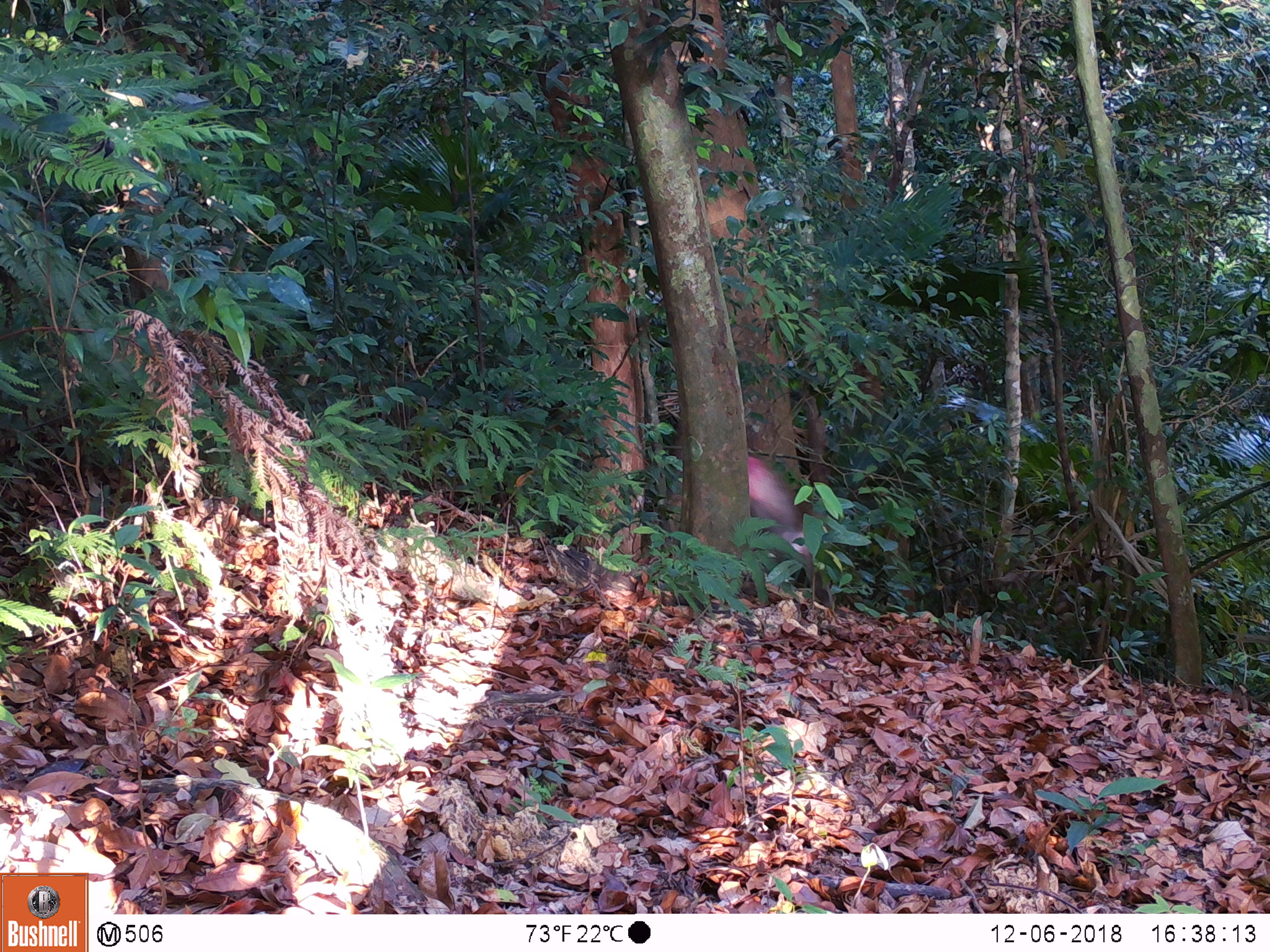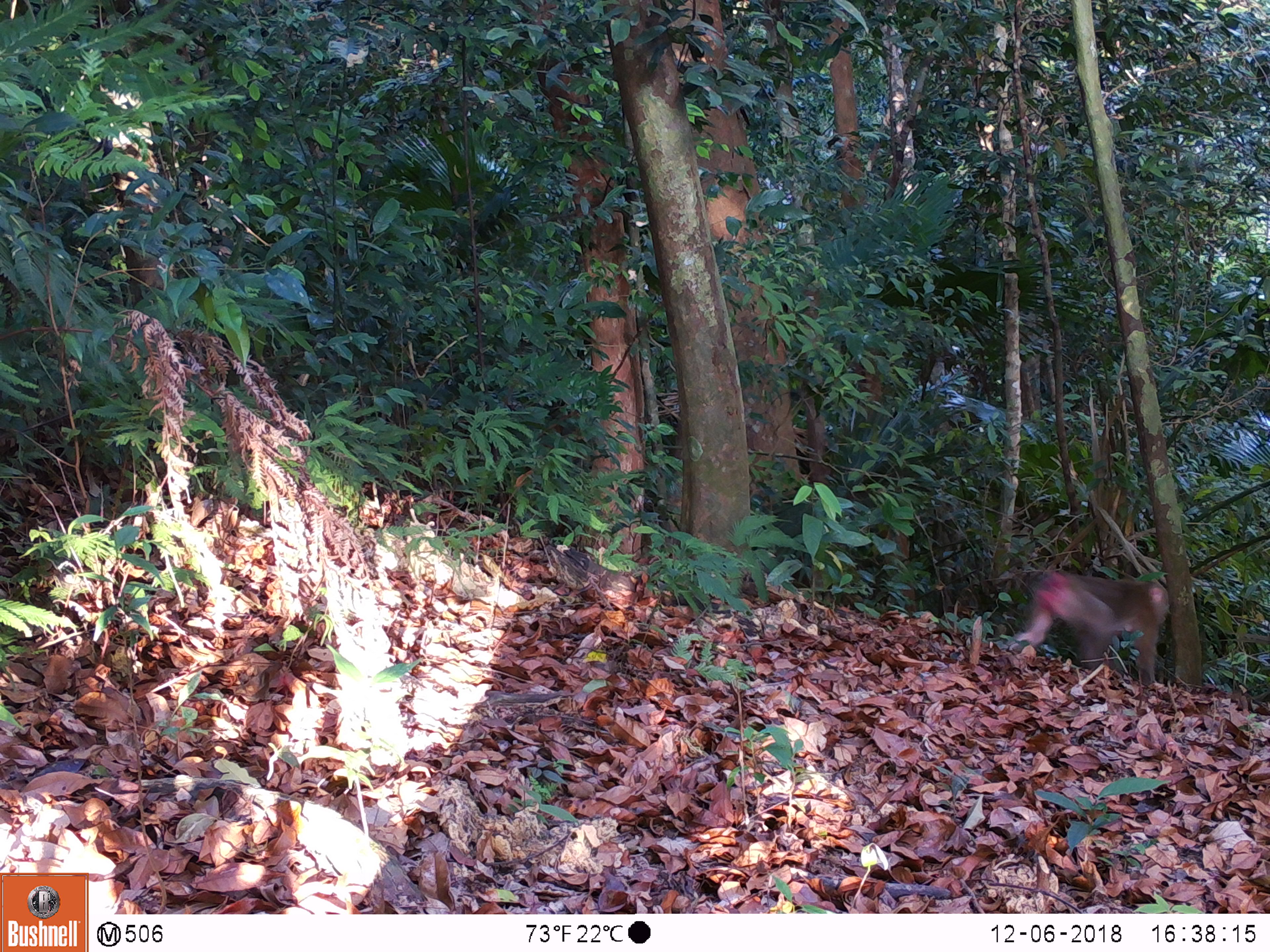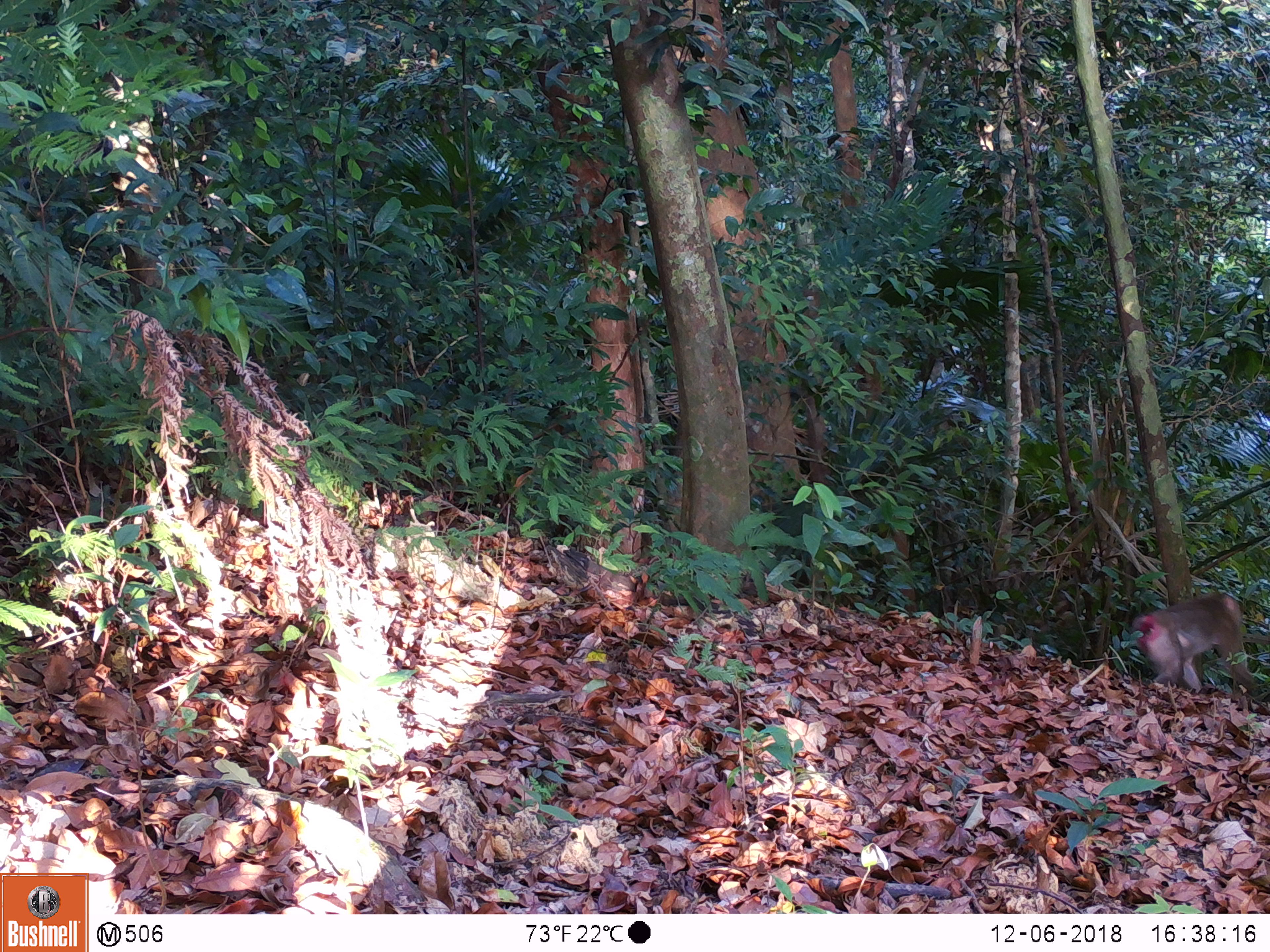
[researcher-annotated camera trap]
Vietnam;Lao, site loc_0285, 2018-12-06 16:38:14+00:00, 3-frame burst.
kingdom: Animalia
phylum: Chordata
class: Mammalia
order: Primates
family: Cercopithecidae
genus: Macaca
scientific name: Macaca nemestrina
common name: pig-tailed macaque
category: pig tailed macaque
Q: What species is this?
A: Pig tailed macaque (pig-tailed macaque) (Macaca nemestrina).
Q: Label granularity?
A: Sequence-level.